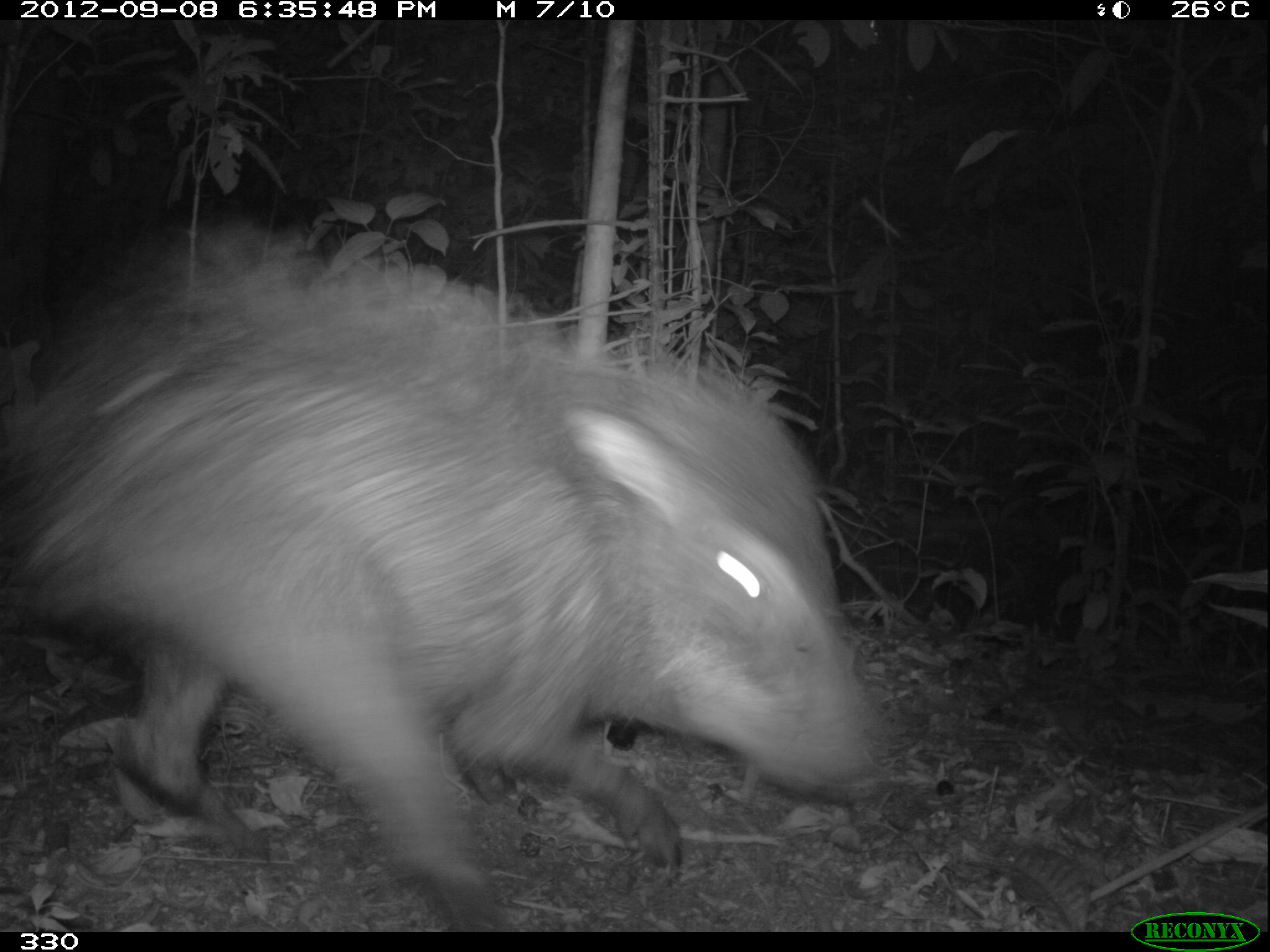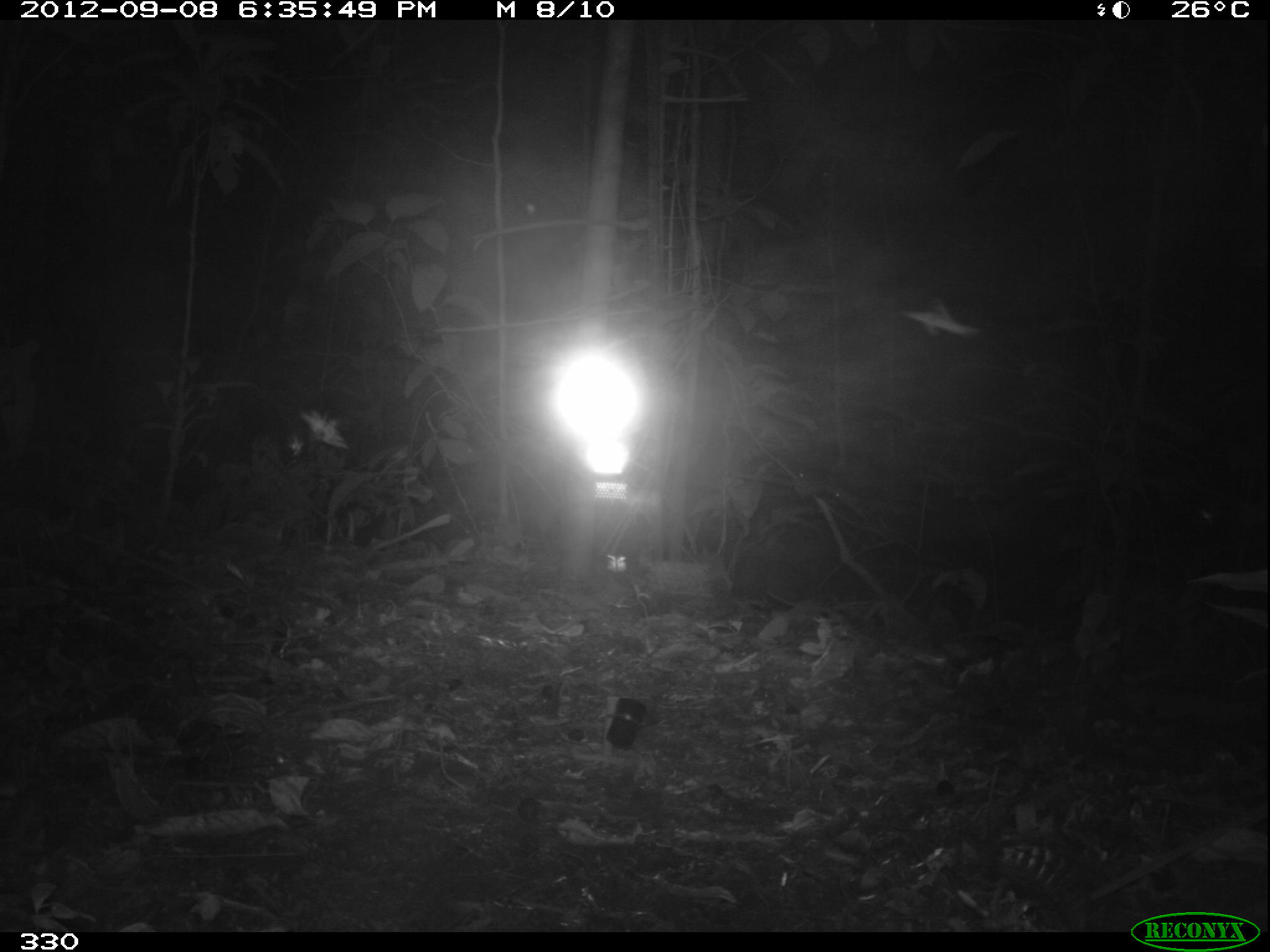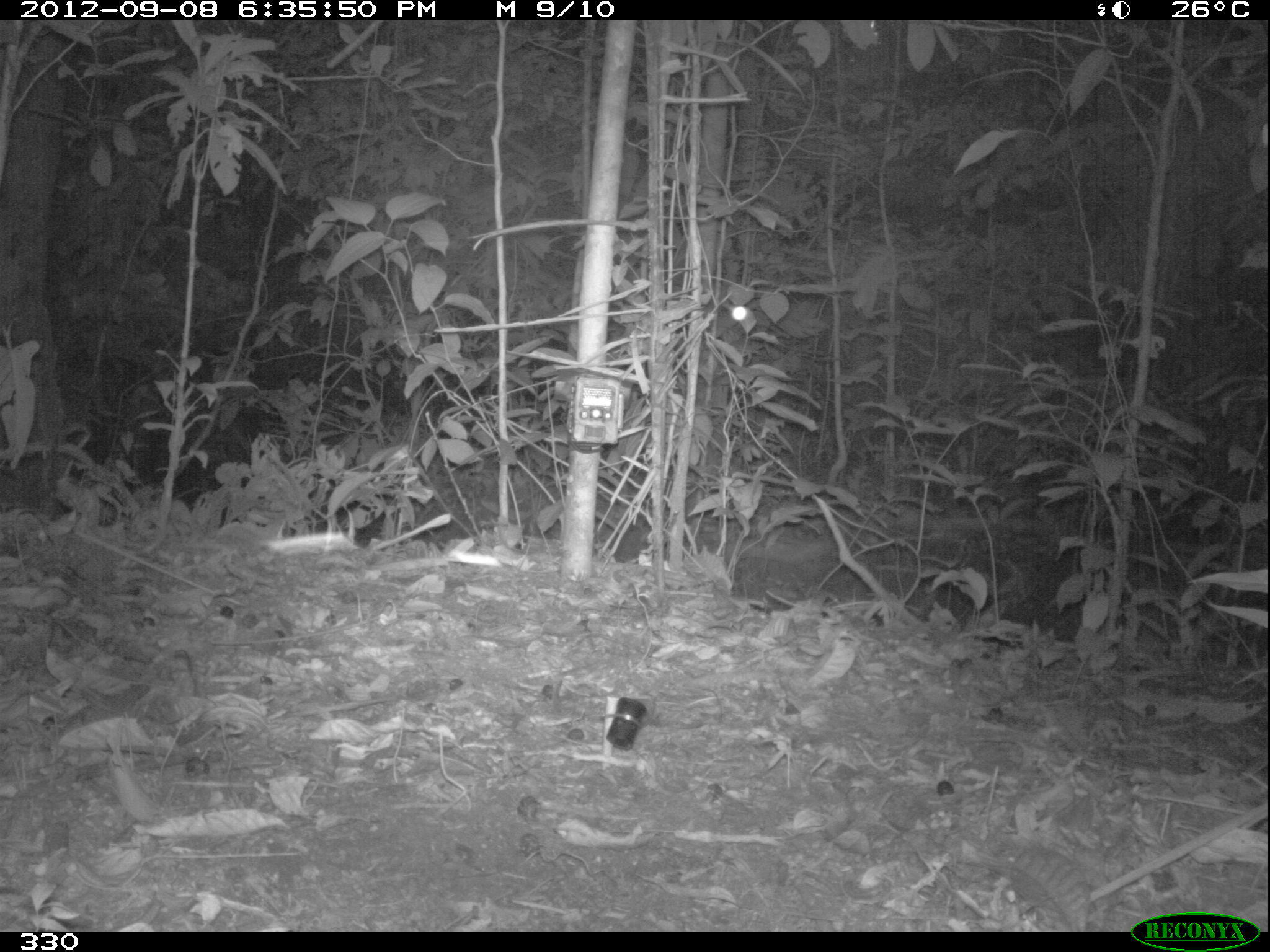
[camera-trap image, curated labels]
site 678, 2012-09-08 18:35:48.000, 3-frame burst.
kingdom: Animalia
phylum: Chordata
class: Mammalia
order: Artiodactyla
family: Tayassuidae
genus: Tayassu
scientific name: Tayassu pecari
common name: white-lipped peccary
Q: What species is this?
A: Tayassu pecari (white-lipped peccary).